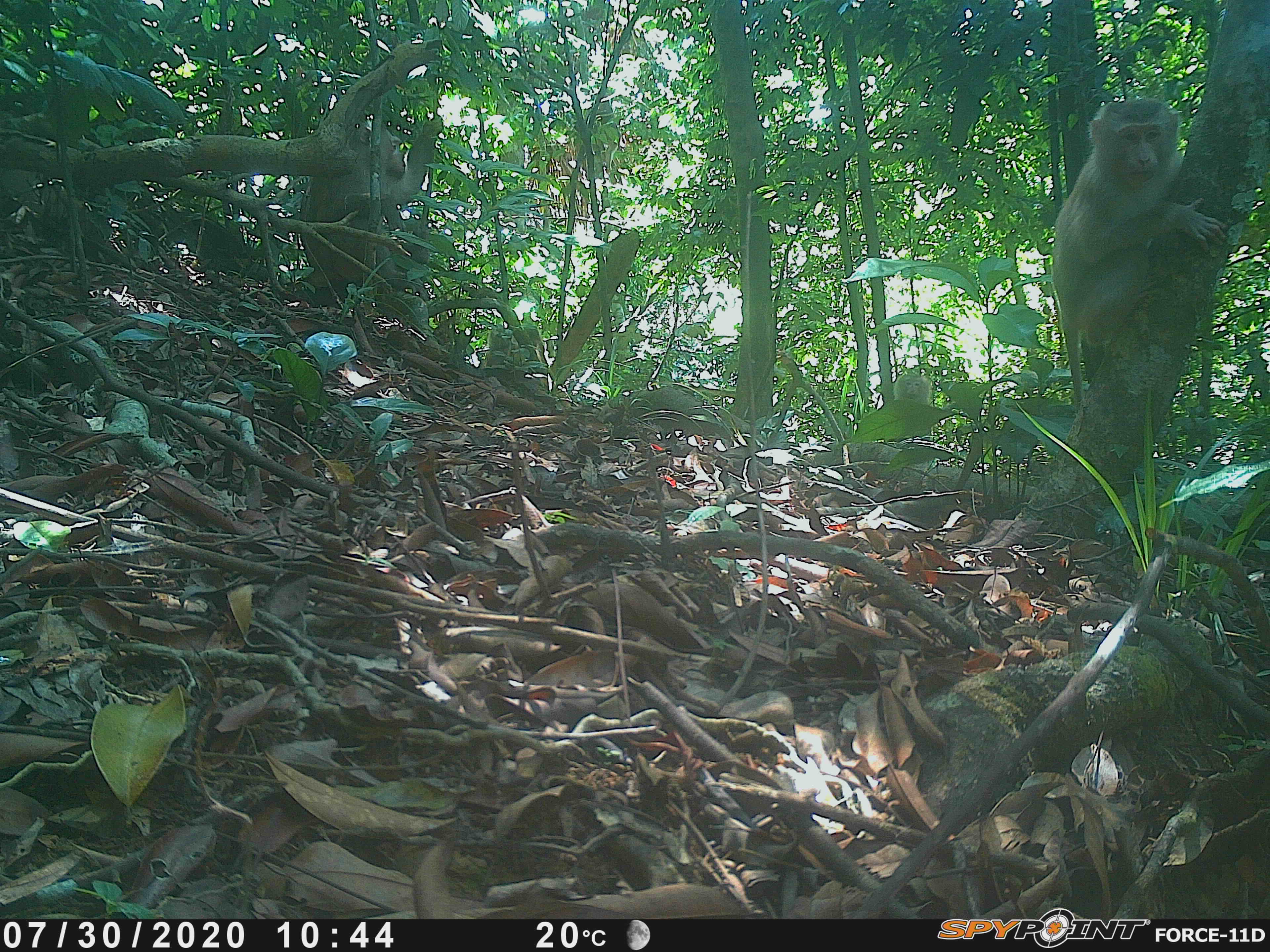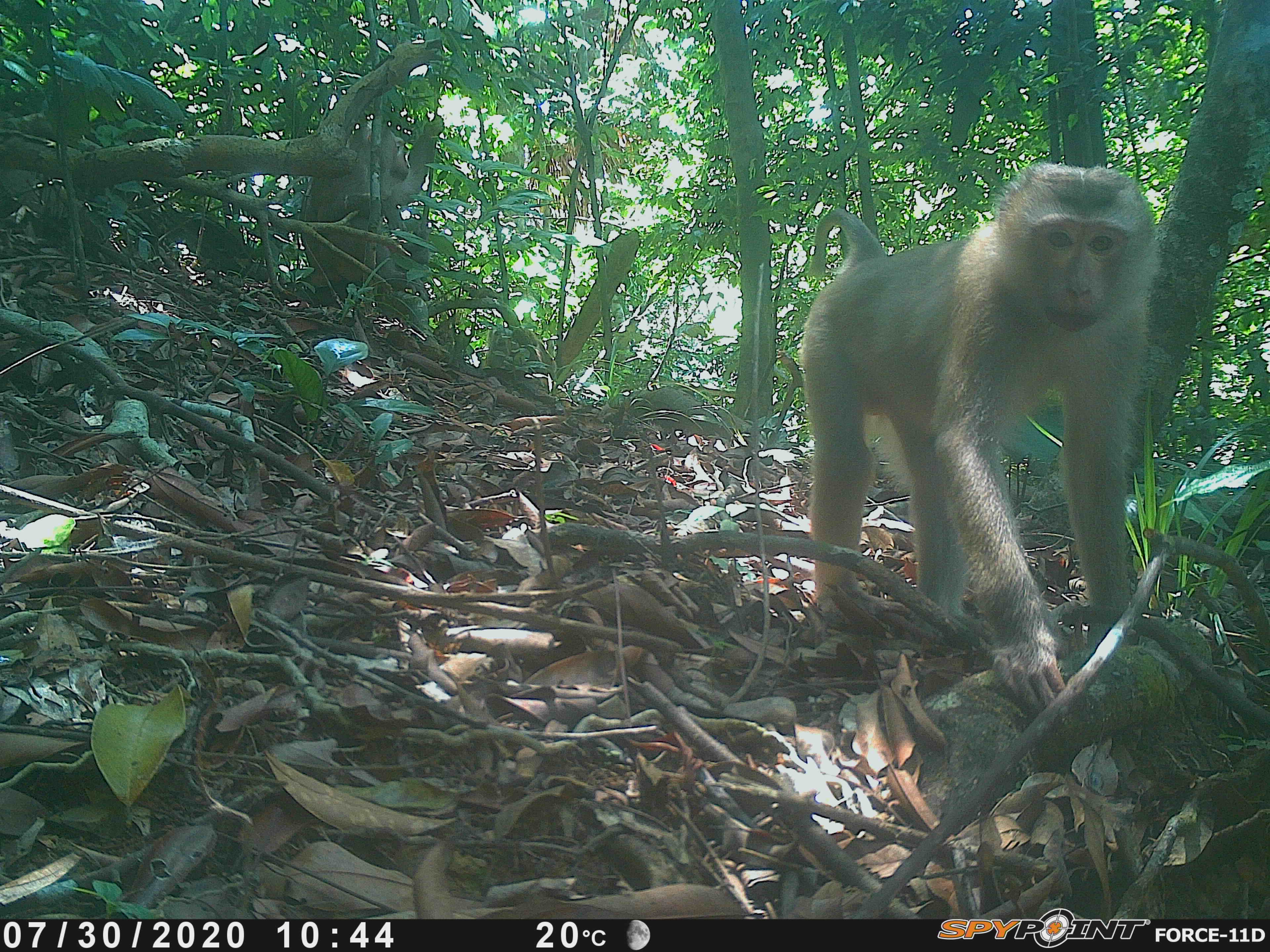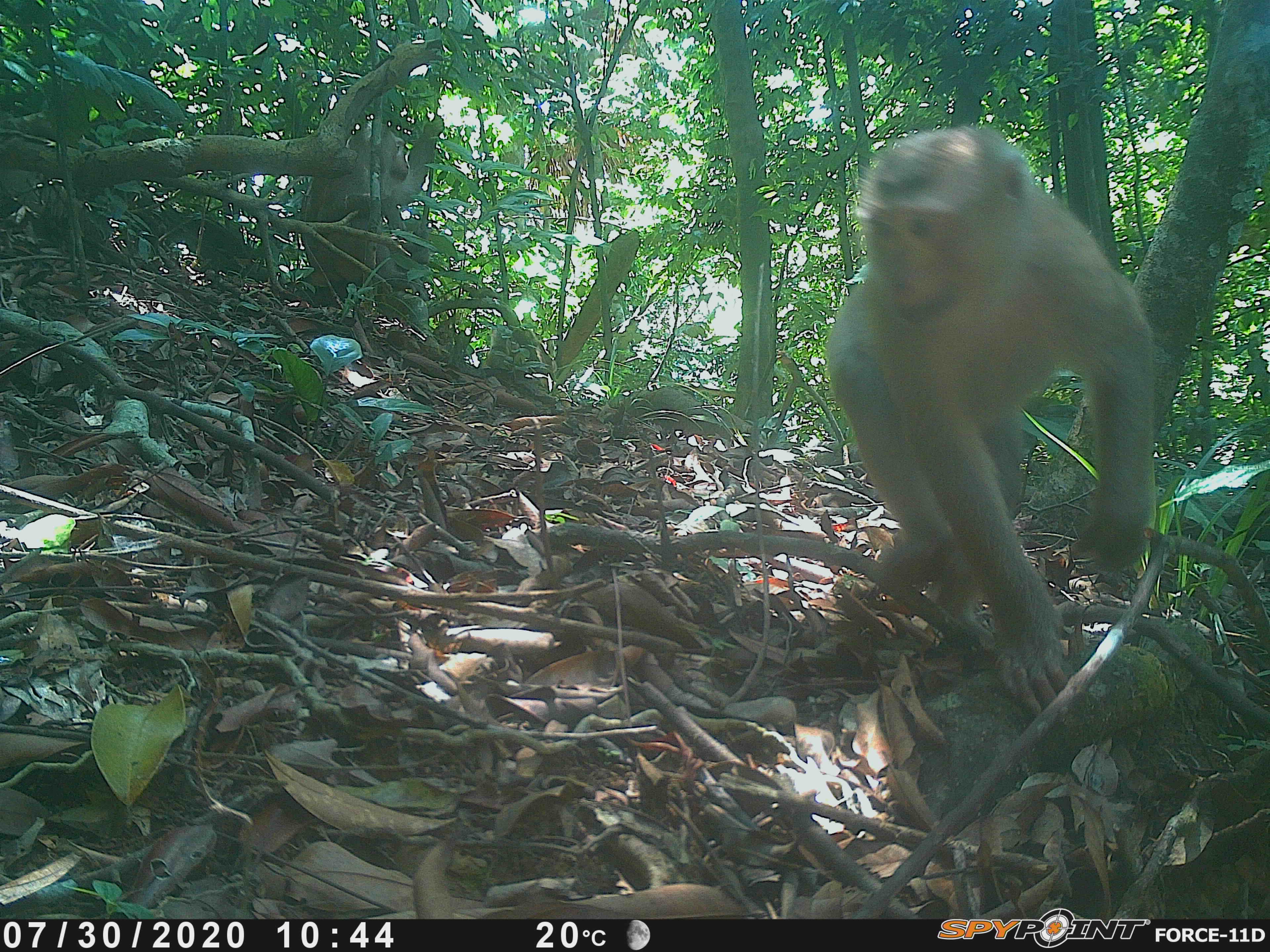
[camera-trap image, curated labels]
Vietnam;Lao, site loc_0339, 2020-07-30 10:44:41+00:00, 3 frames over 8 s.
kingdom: Animalia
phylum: Chordata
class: Mammalia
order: Primates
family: Cercopithecidae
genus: Macaca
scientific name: Macaca nemestrina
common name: pig-tailed macaque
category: pig tailed macaque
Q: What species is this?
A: Pig tailed macaque (pig-tailed macaque) (Macaca nemestrina).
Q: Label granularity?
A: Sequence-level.